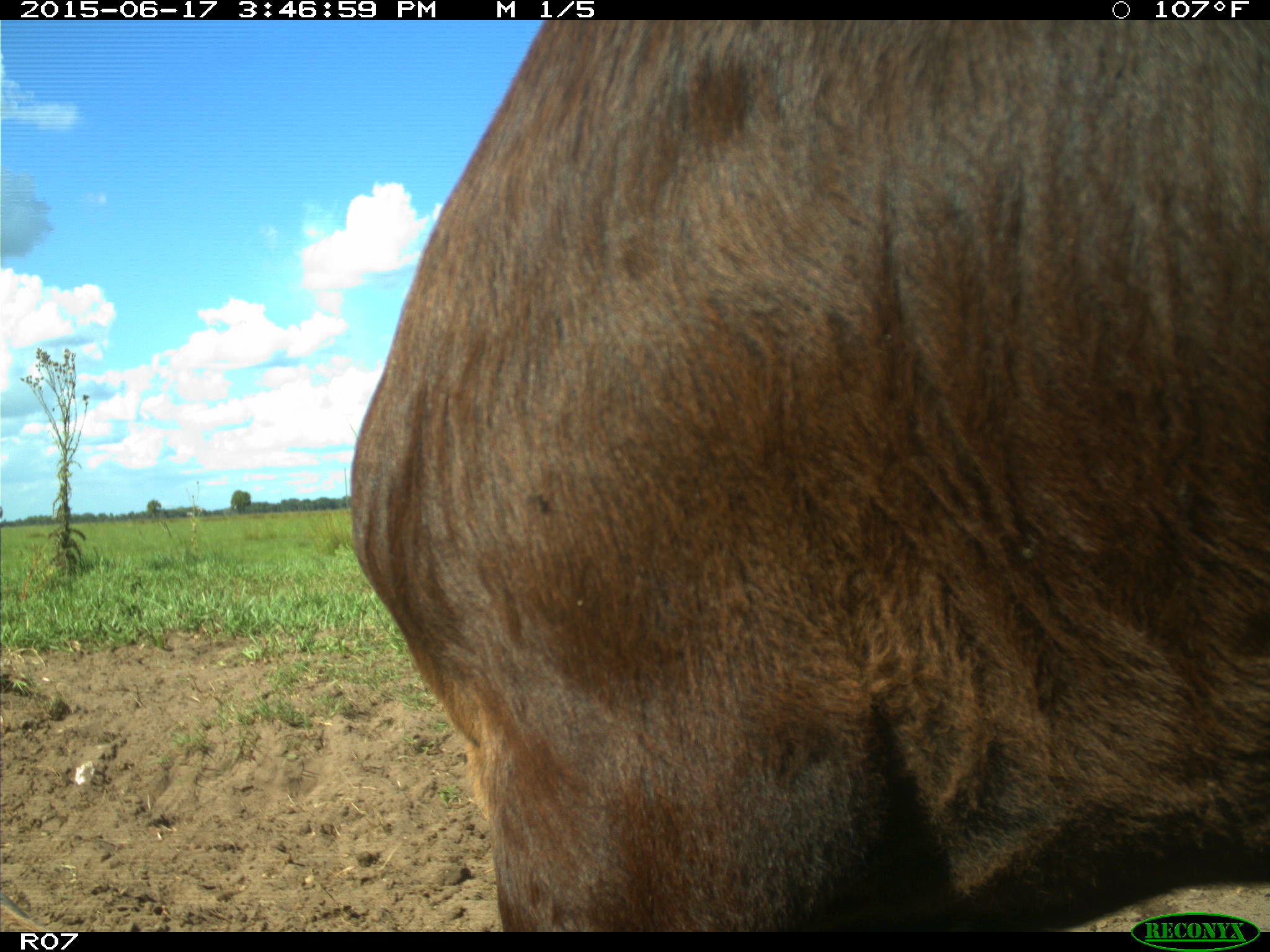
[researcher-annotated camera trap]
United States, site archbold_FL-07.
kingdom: Animalia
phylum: Chordata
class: Mammalia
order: Artiodactyla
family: Bovidae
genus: Bos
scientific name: Bos taurus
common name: domestic cow